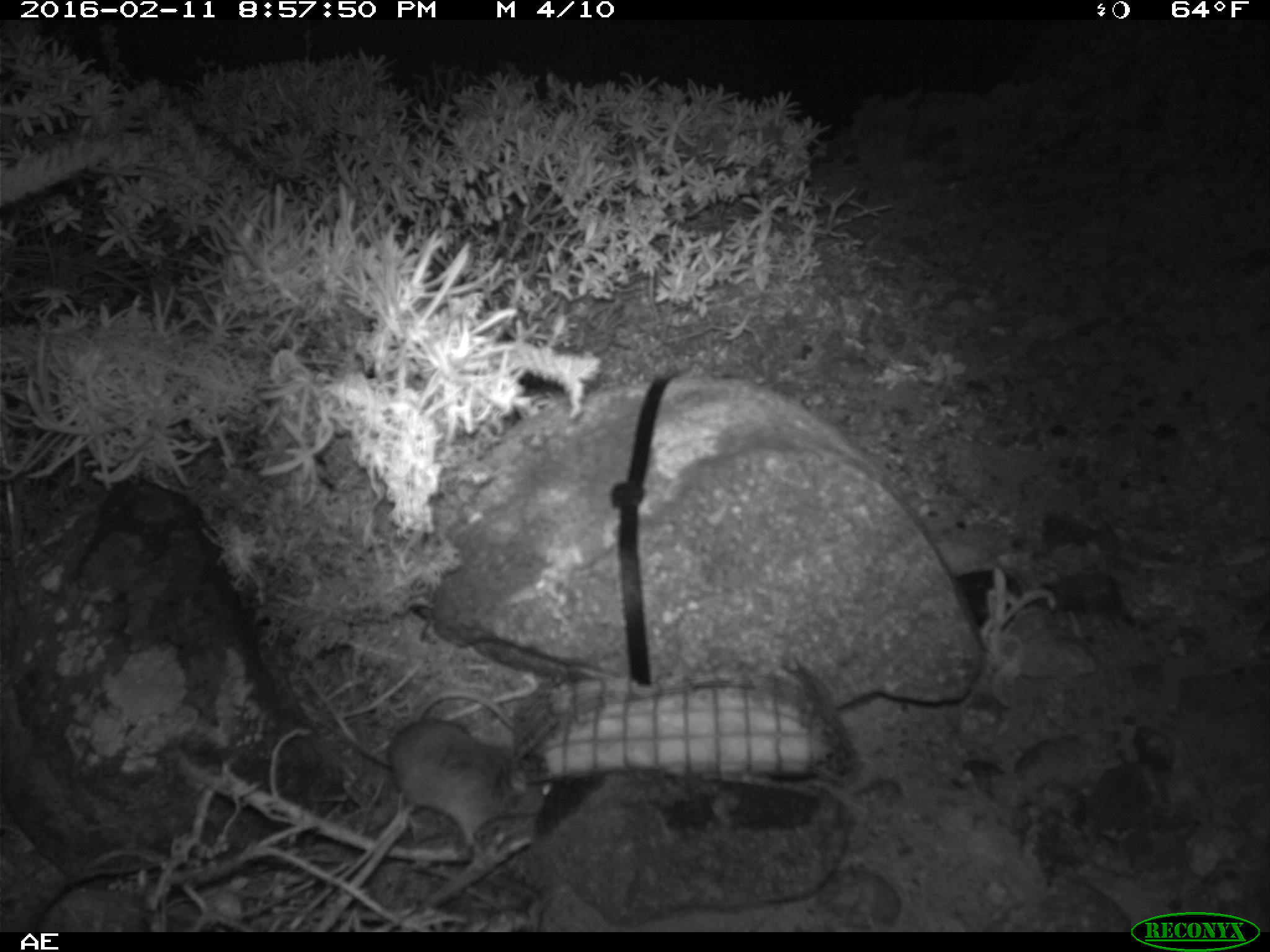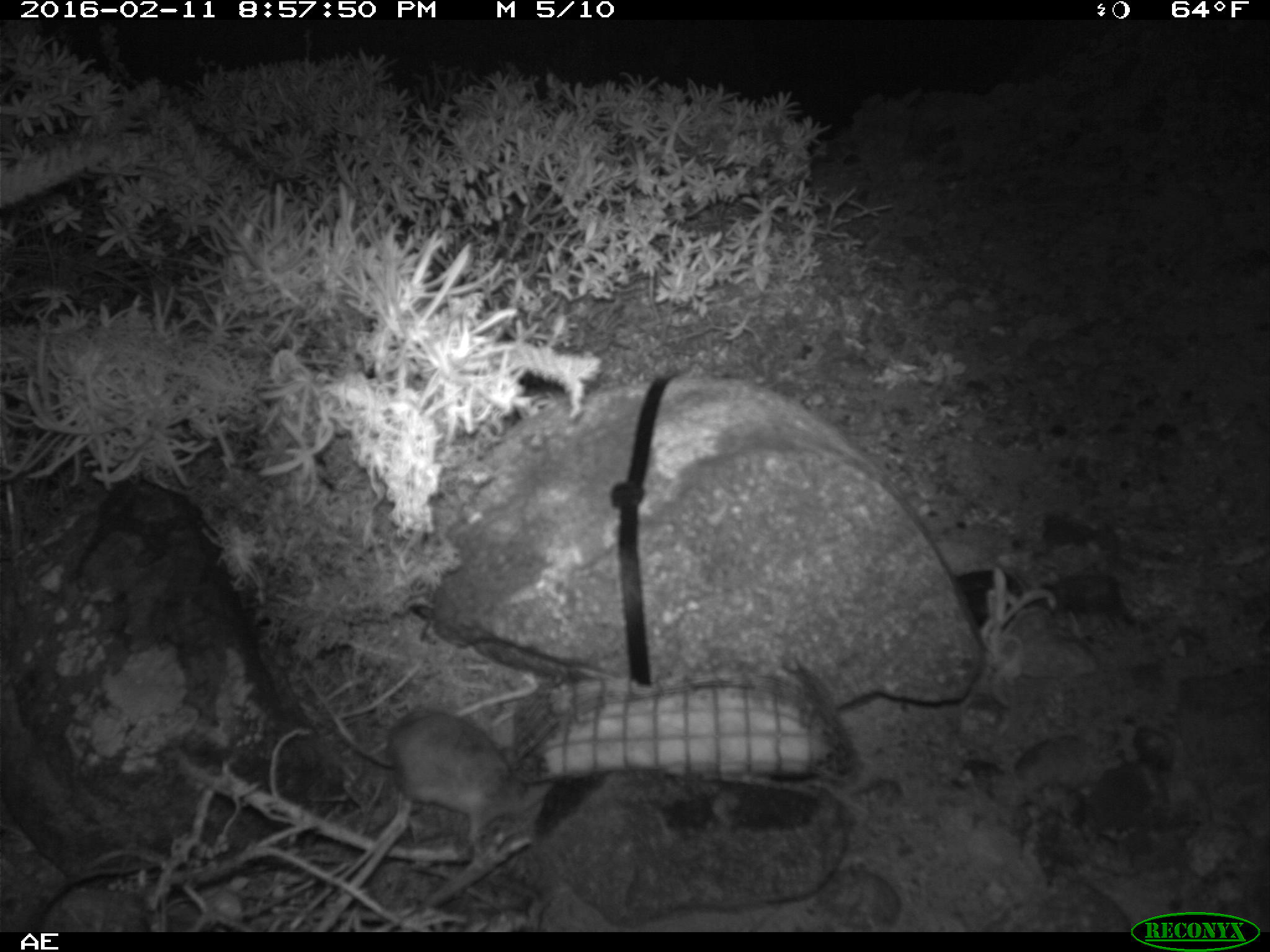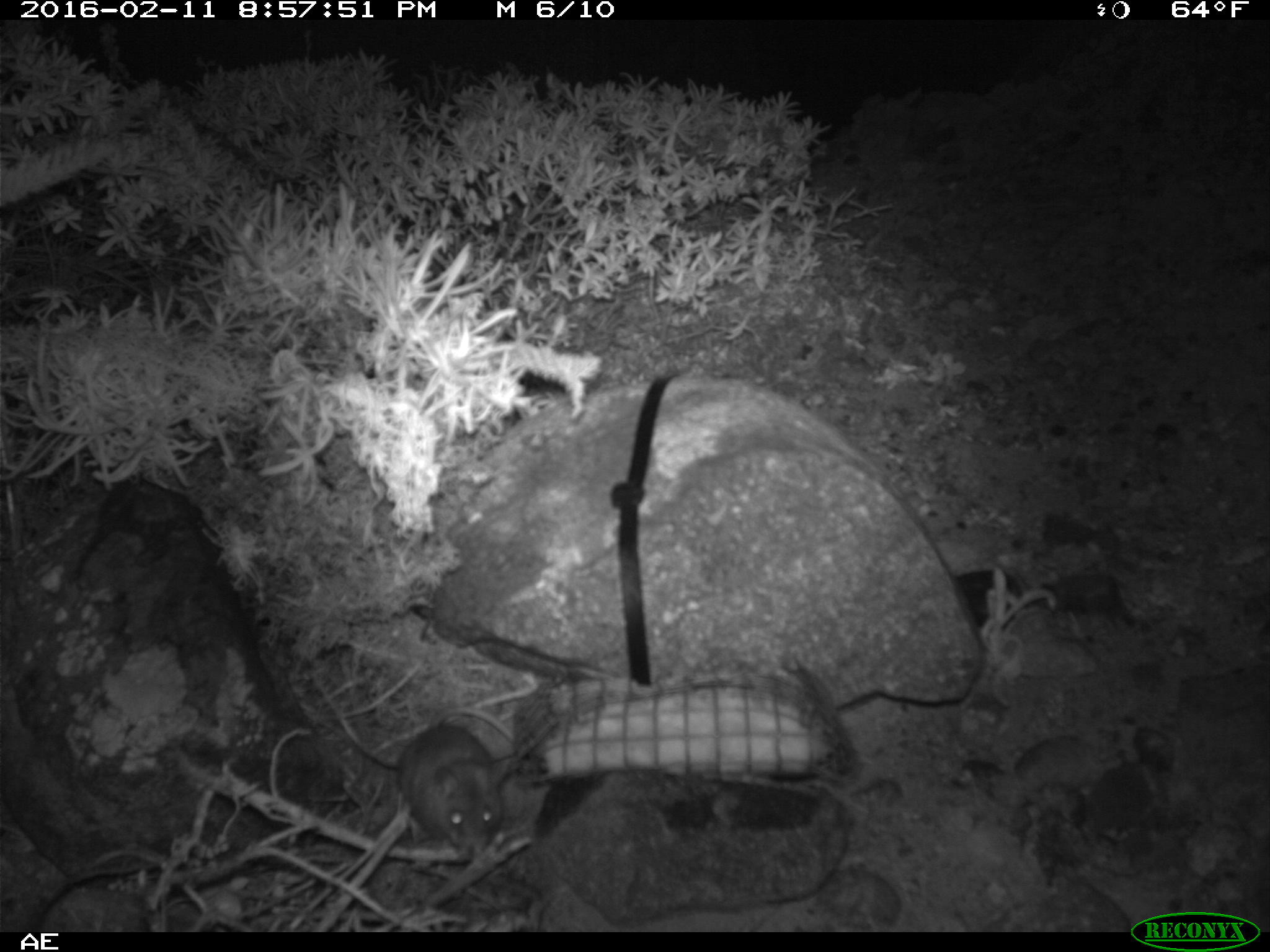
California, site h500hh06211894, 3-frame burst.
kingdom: Animalia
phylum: Chordata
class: Mammalia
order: Rodentia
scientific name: Rodentia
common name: rodent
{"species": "rodent (Rodentia)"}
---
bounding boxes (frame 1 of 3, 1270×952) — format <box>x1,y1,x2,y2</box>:
rodent: <box>389,692,553,849</box>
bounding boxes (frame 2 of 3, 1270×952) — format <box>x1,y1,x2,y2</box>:
rodent: <box>294,668,540,856</box>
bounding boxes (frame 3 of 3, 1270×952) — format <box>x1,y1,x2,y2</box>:
rodent: <box>310,669,510,852</box>